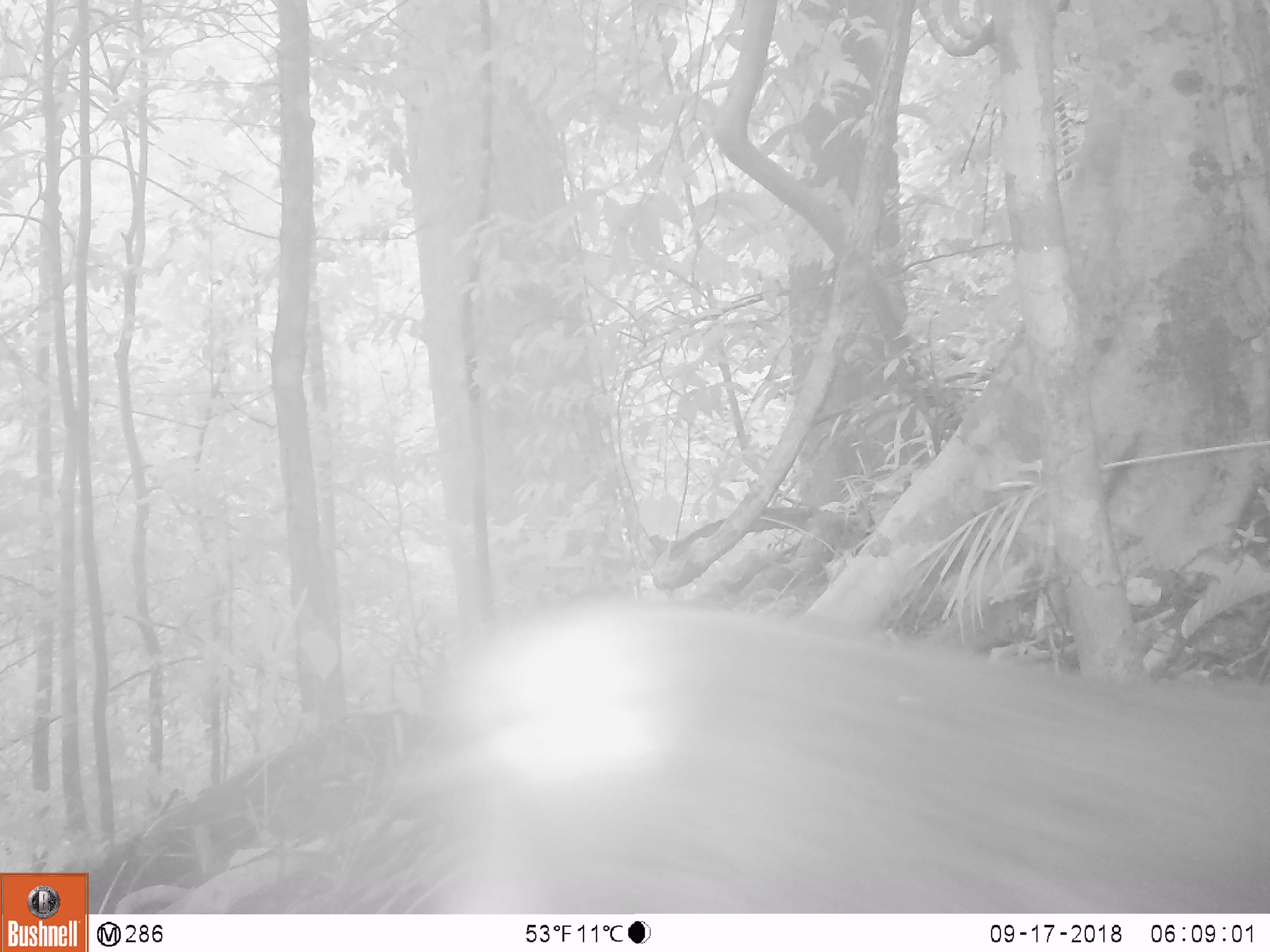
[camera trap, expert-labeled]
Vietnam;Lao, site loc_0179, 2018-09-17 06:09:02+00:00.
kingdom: Animalia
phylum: Chordata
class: Mammalia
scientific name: Mammalia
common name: mammal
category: unidentified mammal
Unidentified mammal (mammal) (Mammalia). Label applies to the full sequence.